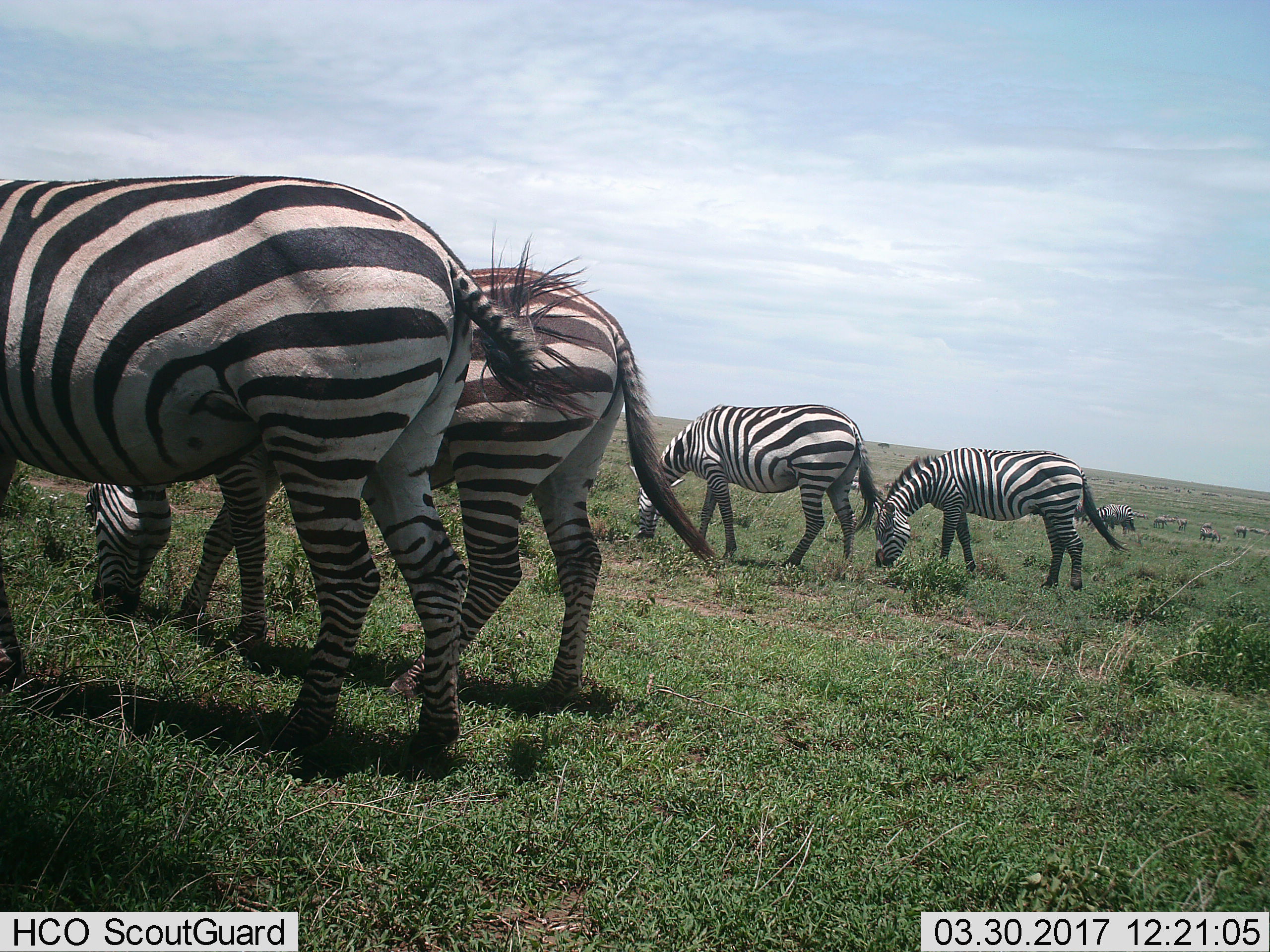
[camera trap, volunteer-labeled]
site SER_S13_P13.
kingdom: Animalia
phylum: Chordata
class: Mammalia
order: Perissodactyla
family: Equidae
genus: Equus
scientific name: Equus quagga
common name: plains zebra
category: zebraplains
Zebraplains (plains zebra) (Equus quagga), count 10. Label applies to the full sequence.